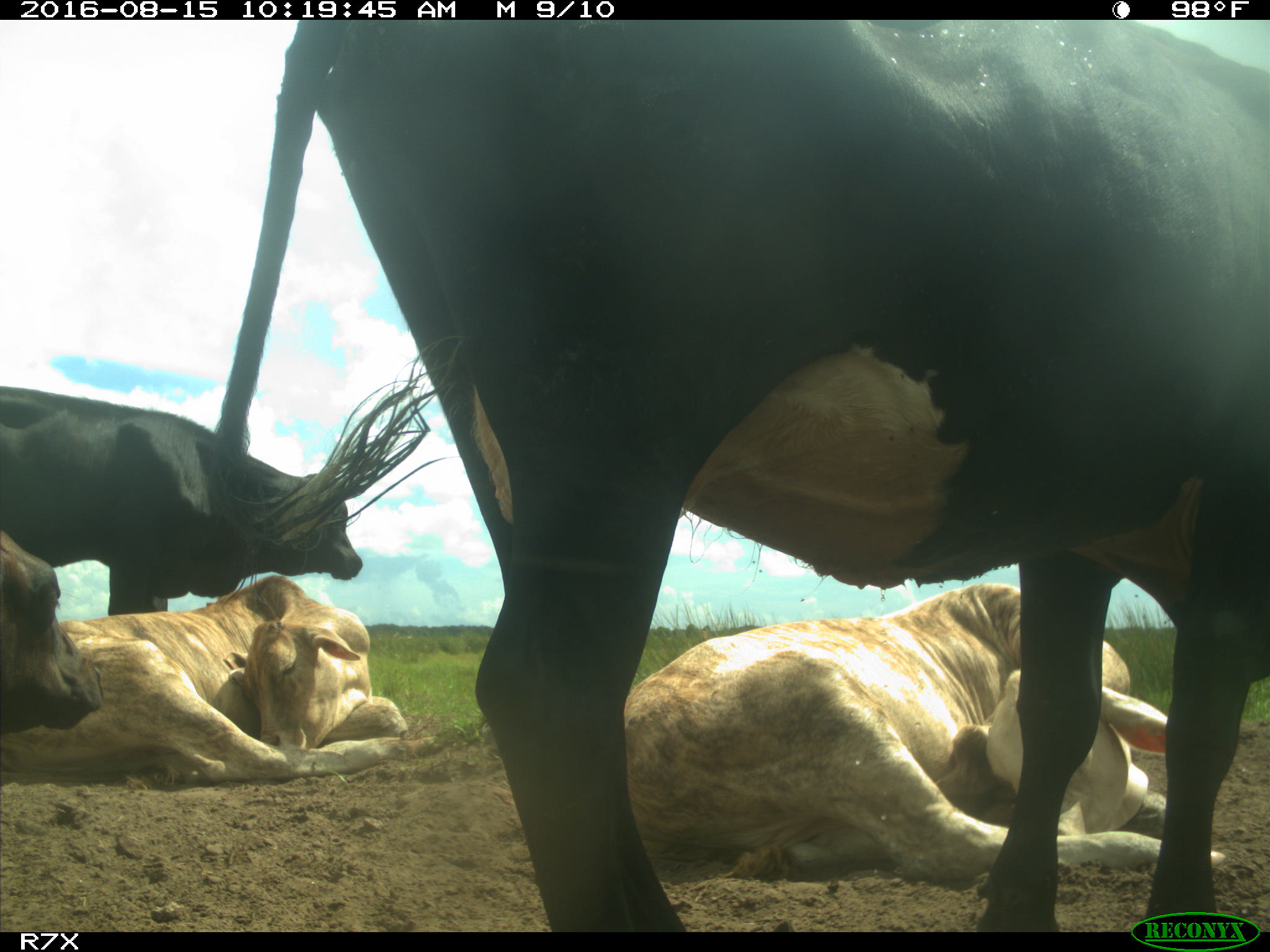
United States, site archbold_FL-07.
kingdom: Animalia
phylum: Chordata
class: Mammalia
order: Artiodactyla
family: Bovidae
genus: Bos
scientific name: Bos taurus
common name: domestic cow